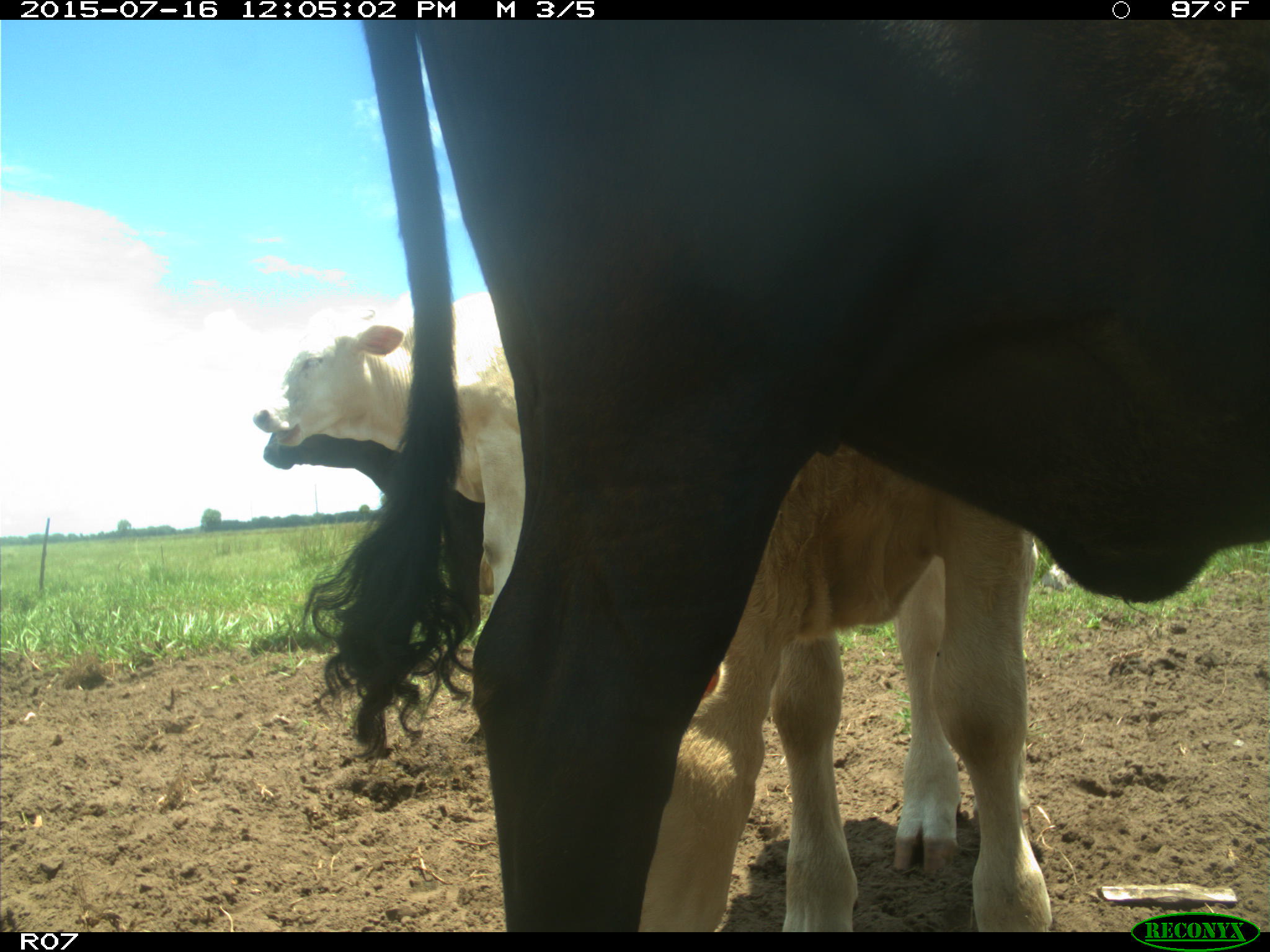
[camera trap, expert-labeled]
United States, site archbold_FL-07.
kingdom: Animalia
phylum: Chordata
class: Mammalia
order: Artiodactyla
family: Bovidae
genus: Bos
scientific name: Bos taurus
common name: domestic cow